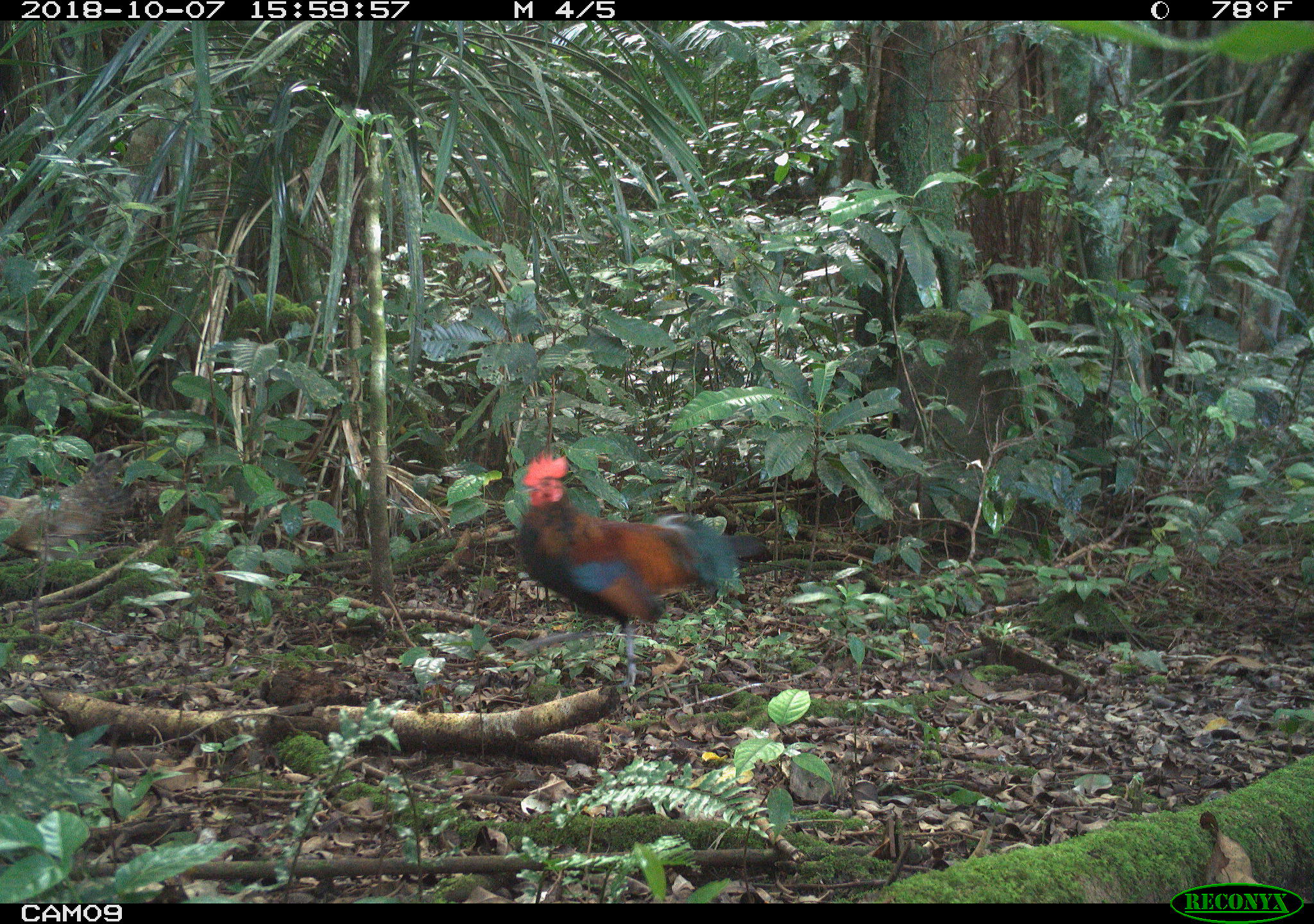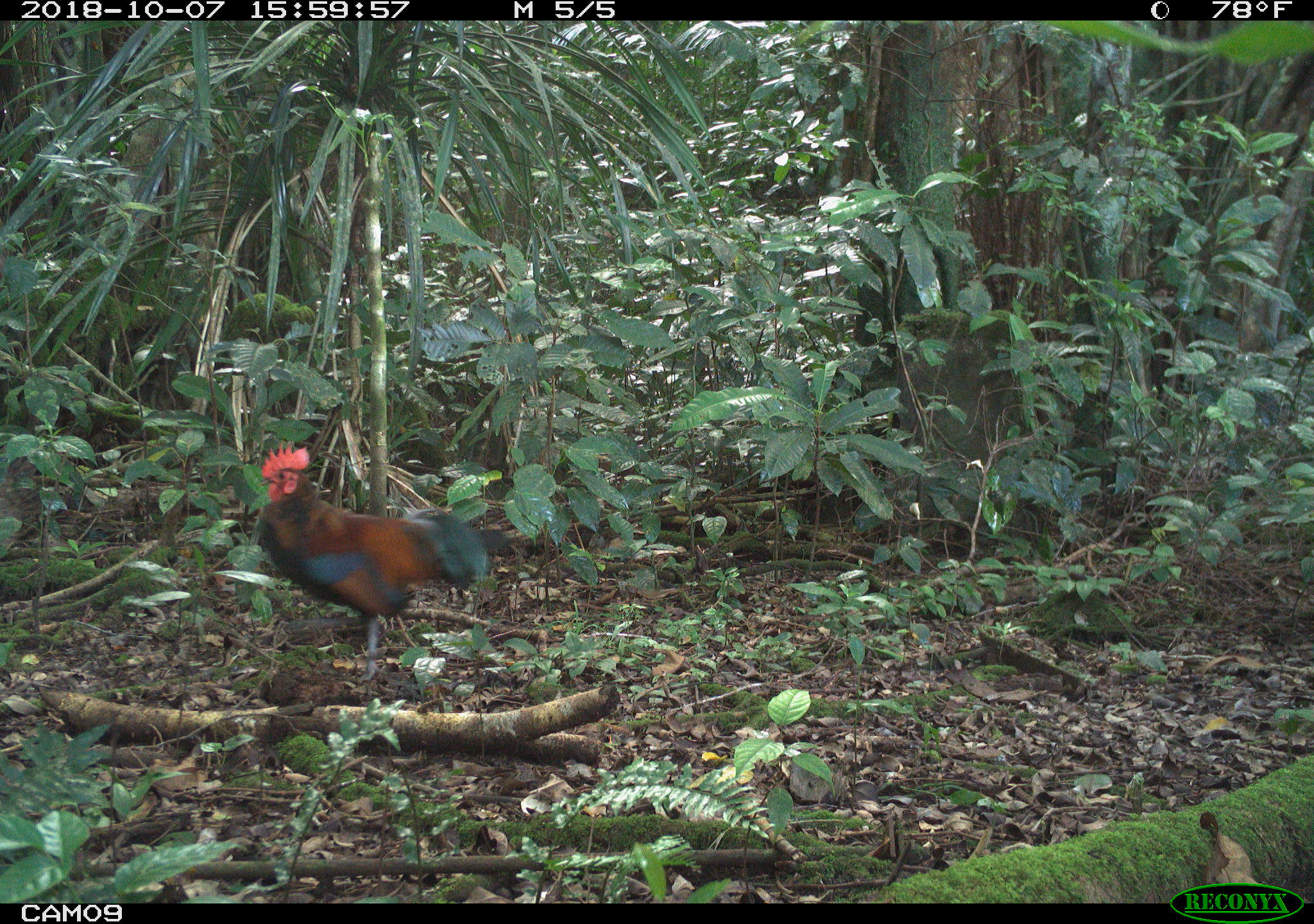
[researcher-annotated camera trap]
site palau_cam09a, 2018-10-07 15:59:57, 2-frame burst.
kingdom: Animalia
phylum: Chordata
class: Aves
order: Galliformes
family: Phasianidae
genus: Gallus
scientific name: Gallus gallus domesticus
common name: rooster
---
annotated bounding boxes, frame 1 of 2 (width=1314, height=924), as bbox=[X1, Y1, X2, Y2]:
rooster: bbox=[505, 447, 761, 697]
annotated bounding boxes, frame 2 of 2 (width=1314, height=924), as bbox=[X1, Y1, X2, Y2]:
rooster: bbox=[253, 444, 495, 678]